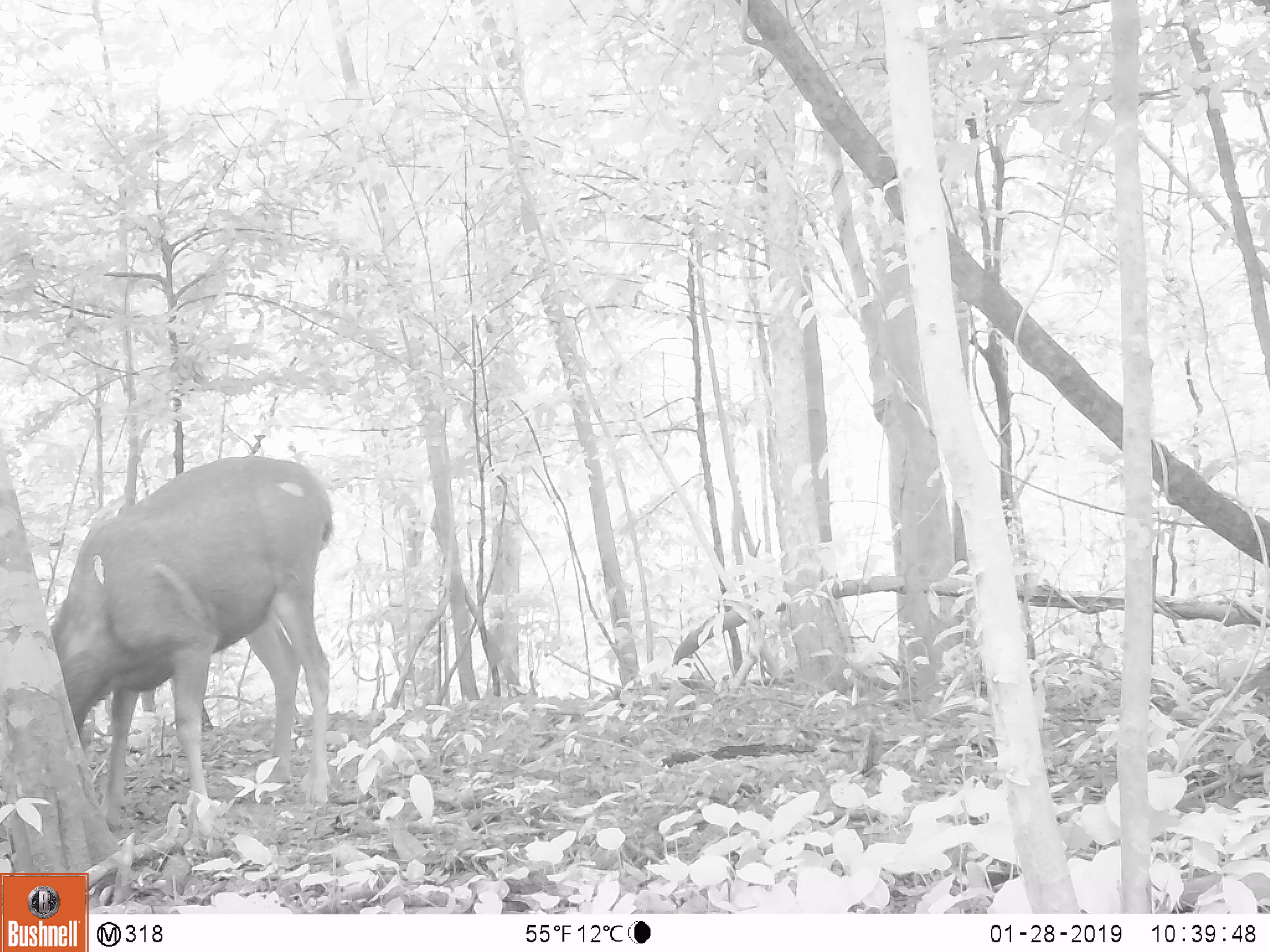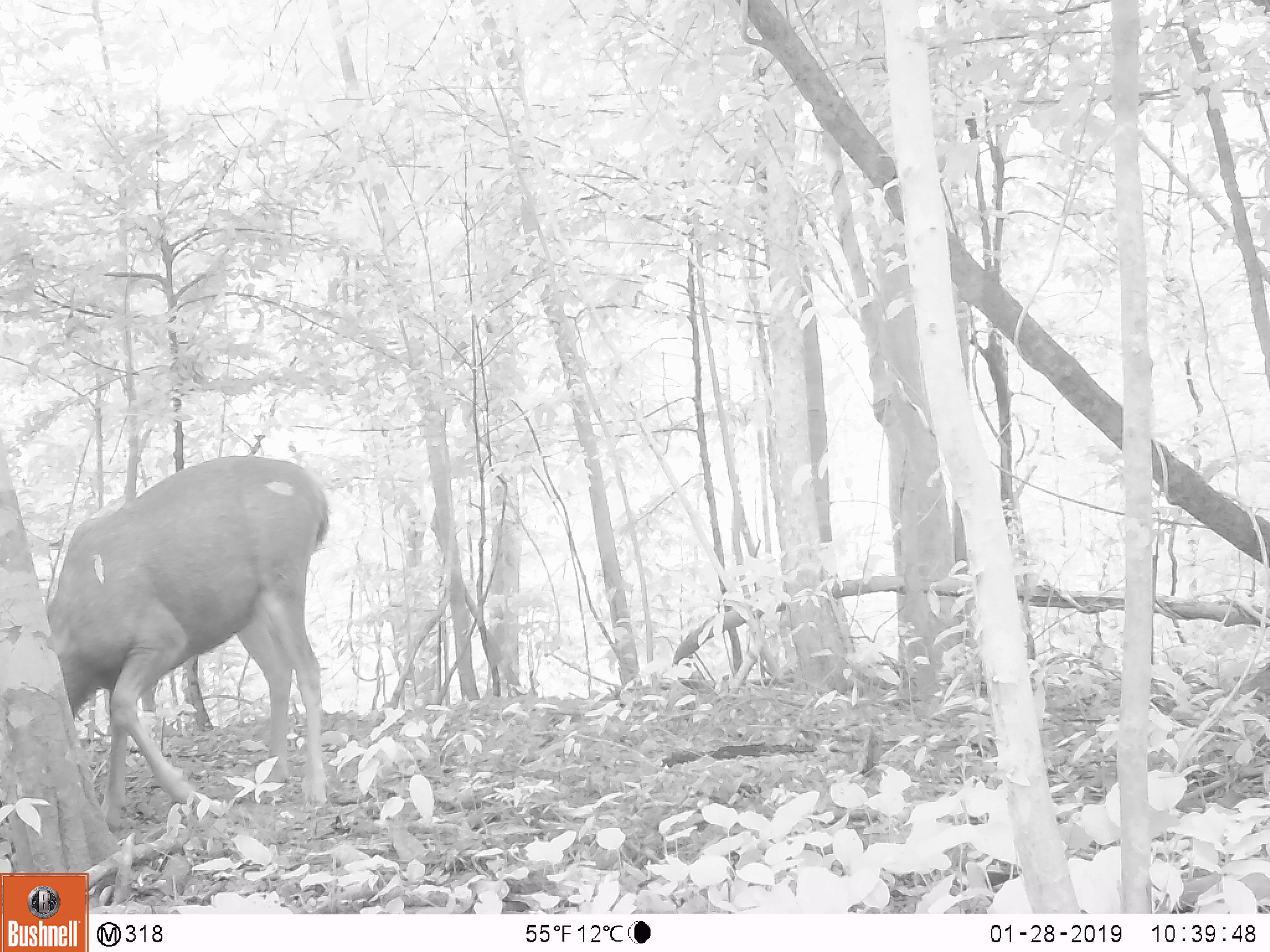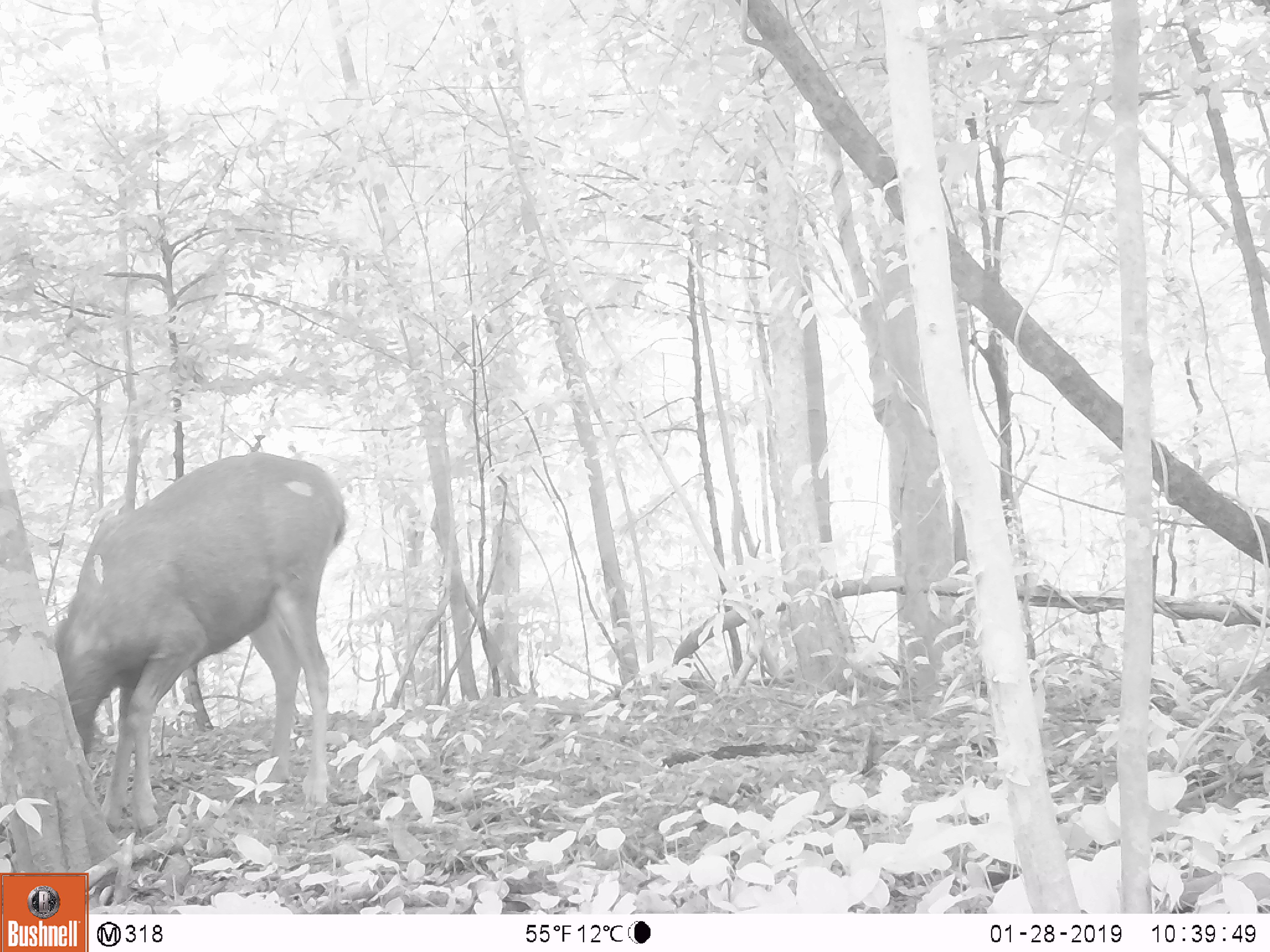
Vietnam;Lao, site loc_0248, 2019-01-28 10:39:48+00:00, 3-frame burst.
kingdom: Animalia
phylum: Chordata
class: Mammalia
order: Artiodactyla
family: Cervidae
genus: Rusa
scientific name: Rusa unicolor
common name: sambar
Sambar (Rusa unicolor). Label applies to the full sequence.